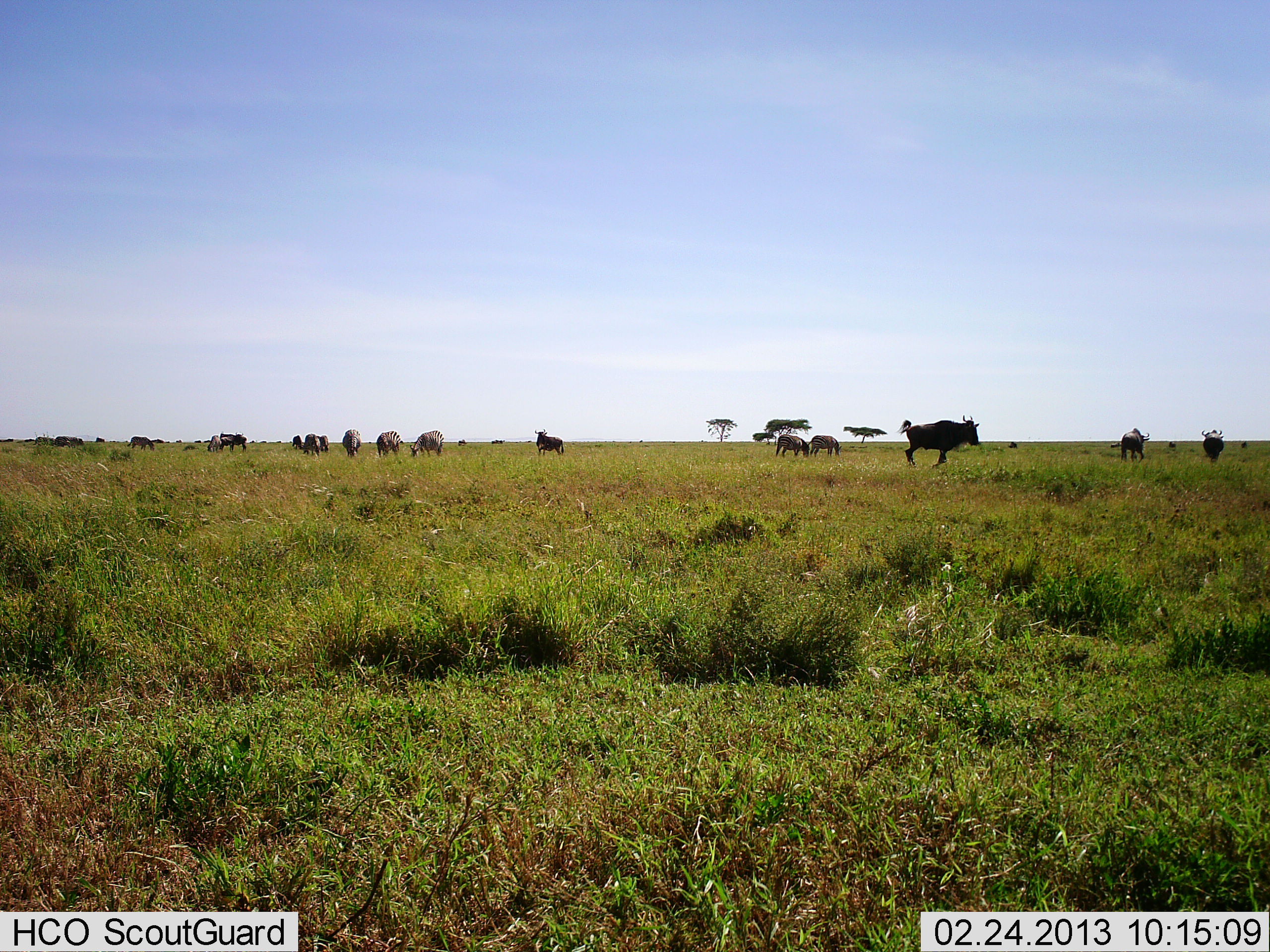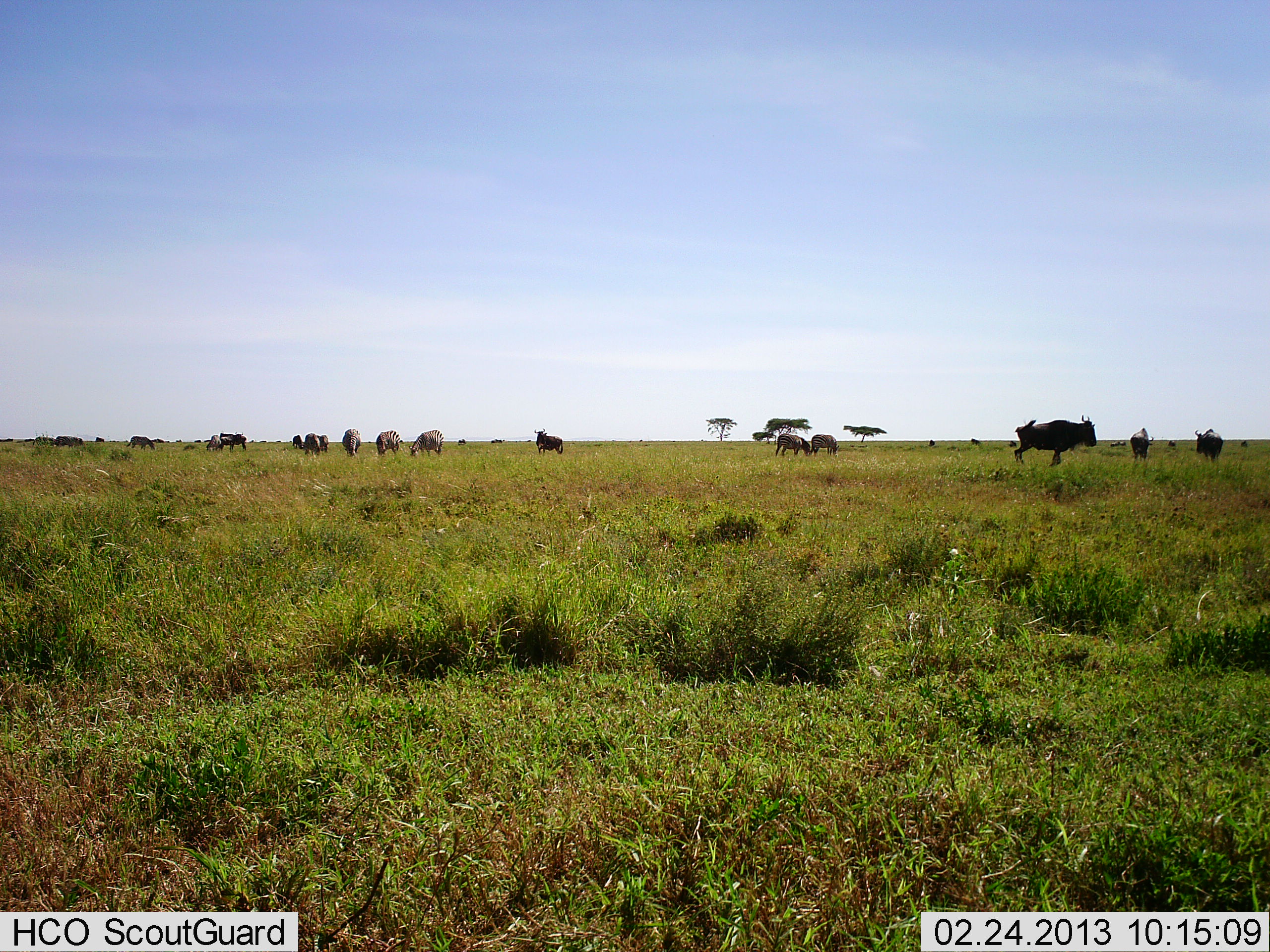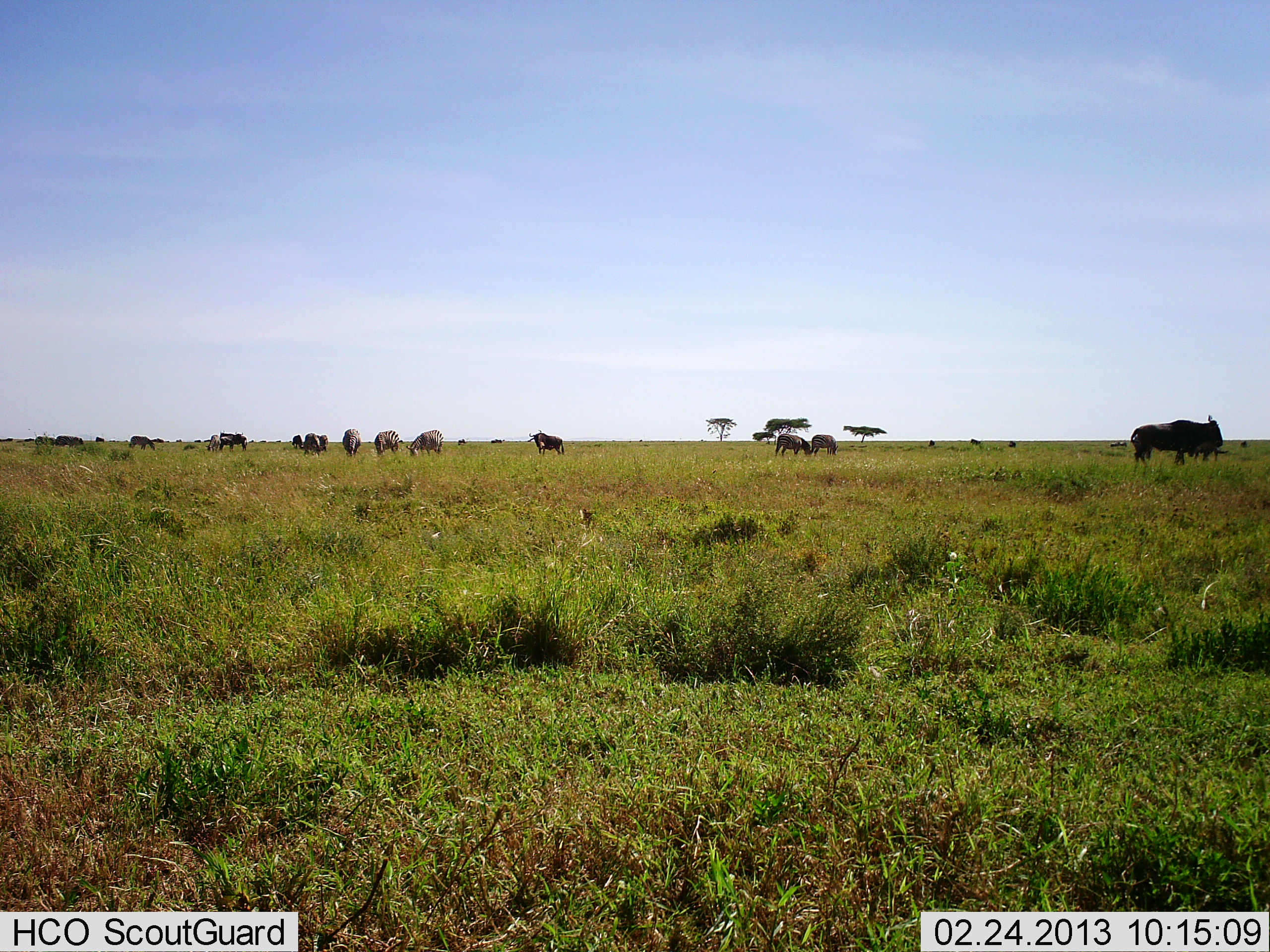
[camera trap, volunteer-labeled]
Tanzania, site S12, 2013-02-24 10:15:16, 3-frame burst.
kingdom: Animalia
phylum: Chordata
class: Mammalia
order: Artiodactyla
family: Bovidae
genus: Connochaetes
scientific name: Connochaetes taurinus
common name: blue wildebeest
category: wildebeest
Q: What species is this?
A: Wildebeest (blue wildebeest) (Connochaetes taurinus).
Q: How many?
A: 11-50.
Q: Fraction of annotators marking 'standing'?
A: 45%.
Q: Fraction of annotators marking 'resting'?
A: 0%.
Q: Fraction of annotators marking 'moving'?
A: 59%.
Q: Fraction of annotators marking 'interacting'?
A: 5%.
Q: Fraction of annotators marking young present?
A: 0%.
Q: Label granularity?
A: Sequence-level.